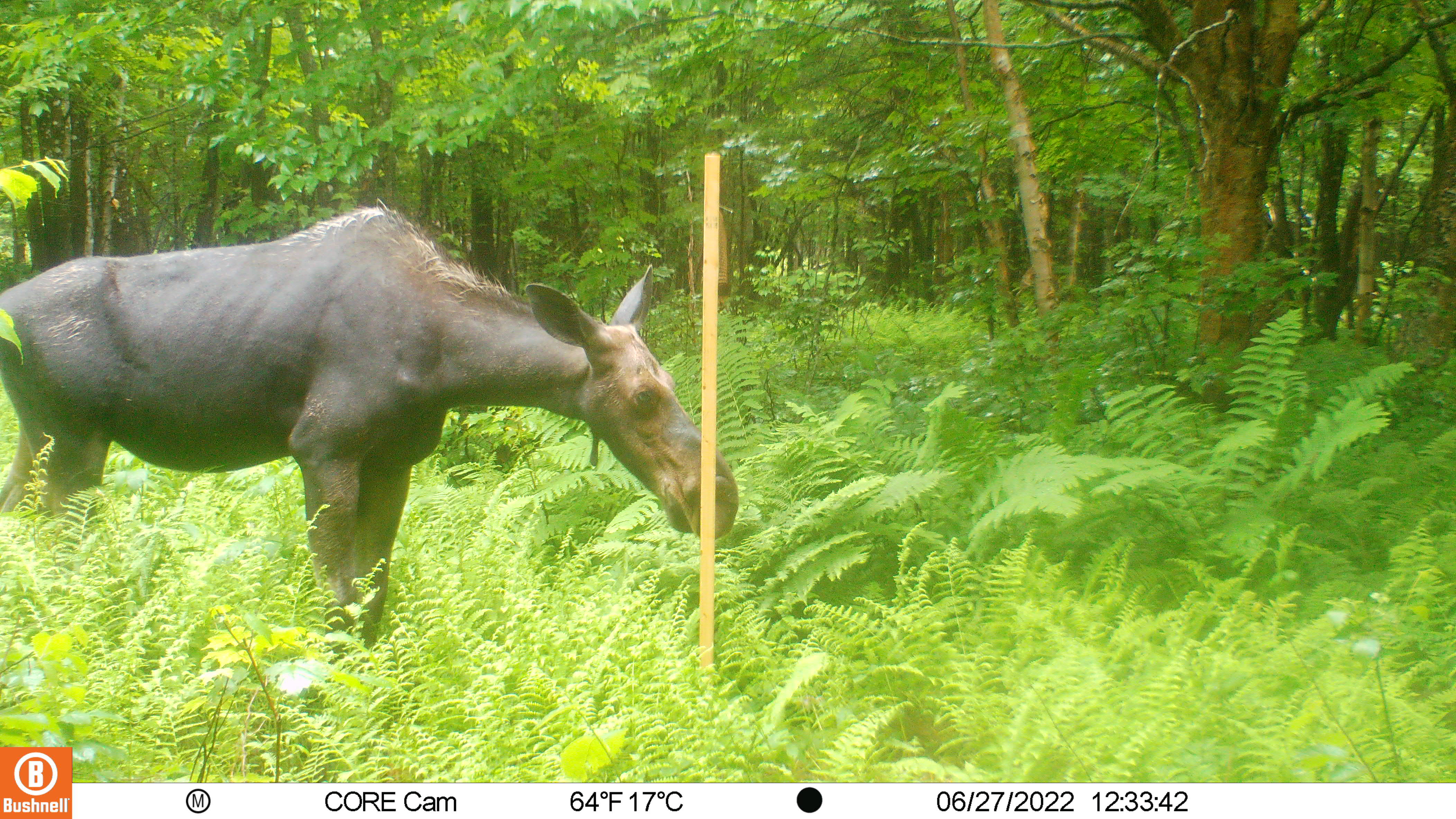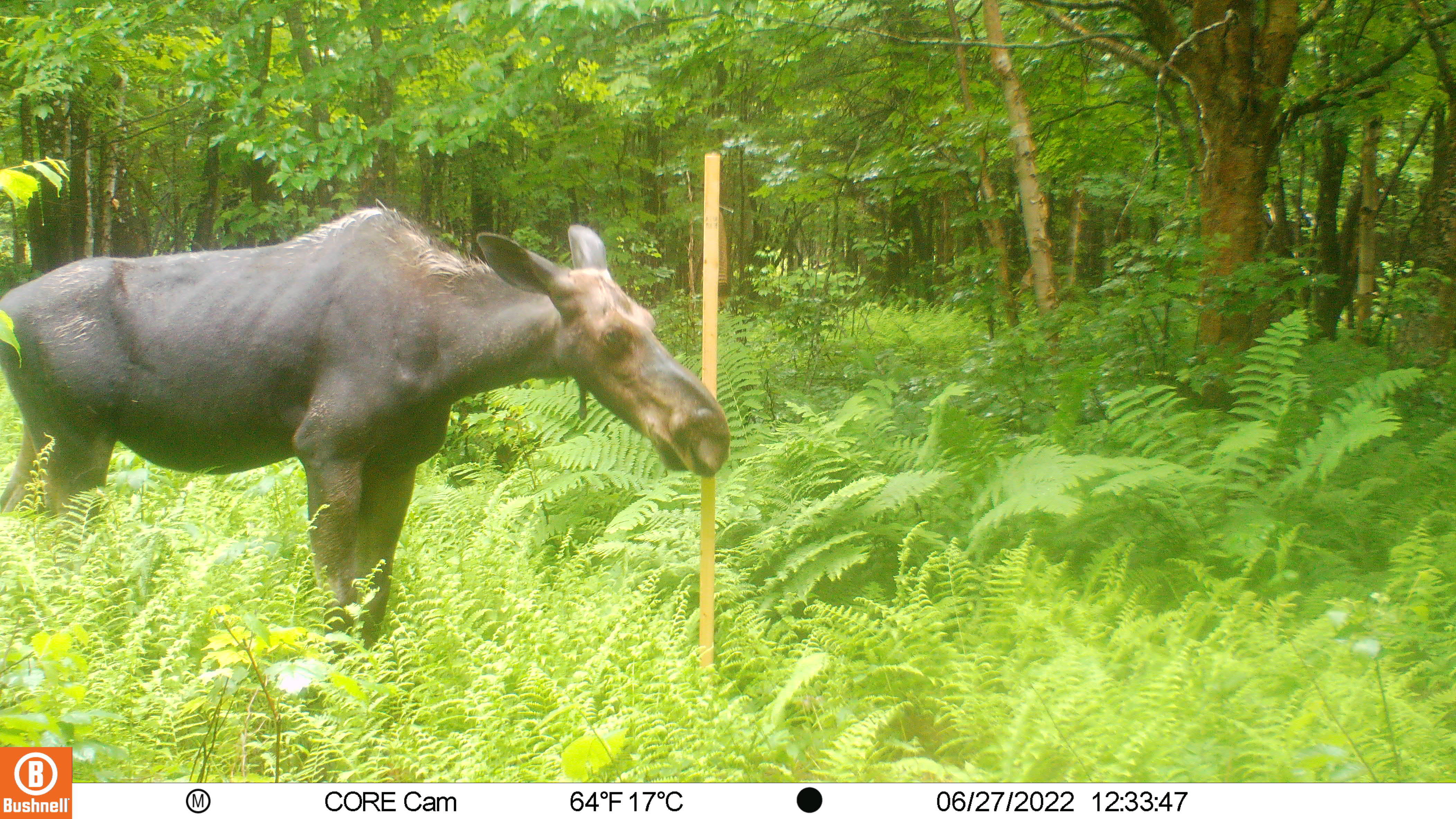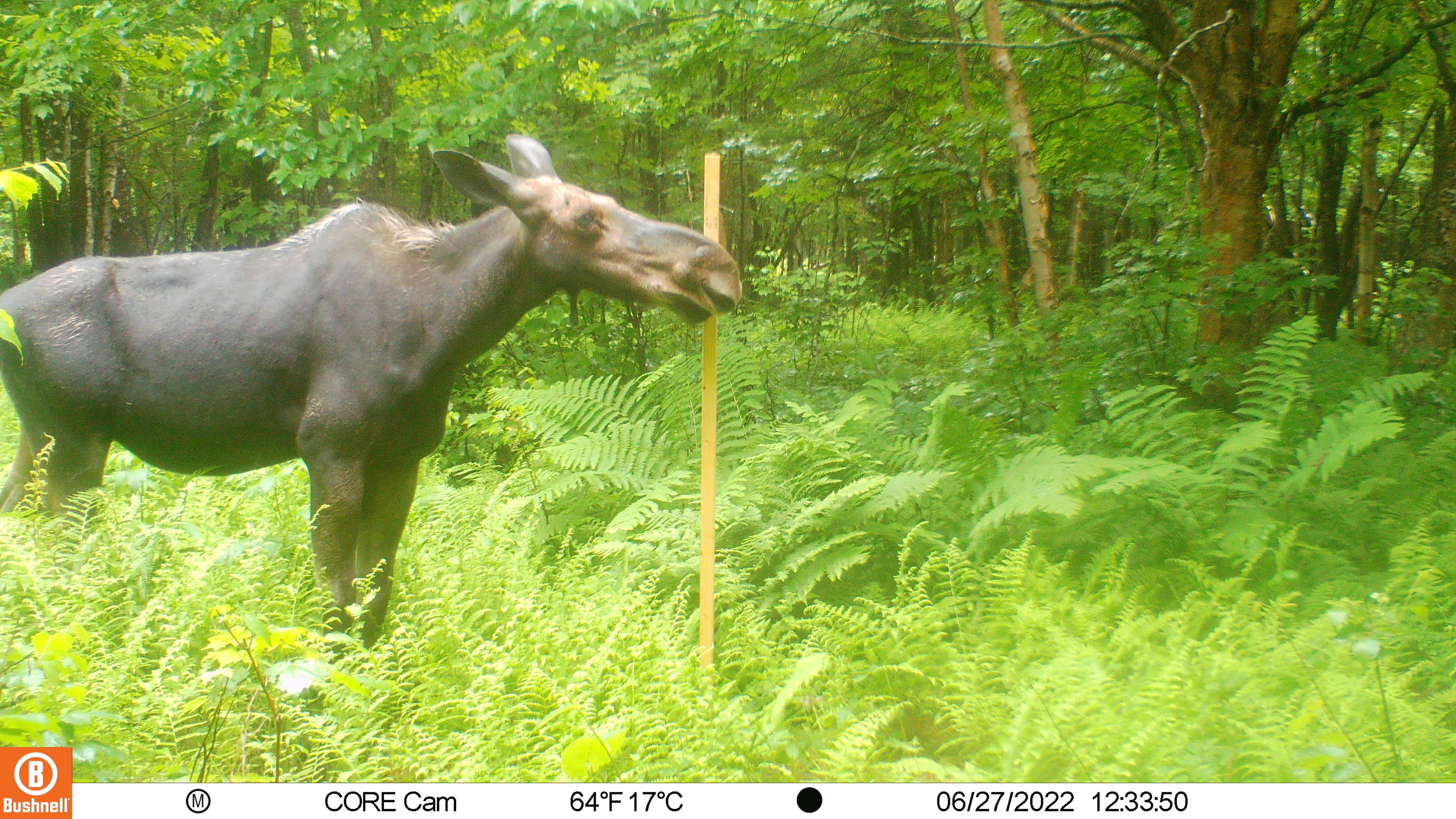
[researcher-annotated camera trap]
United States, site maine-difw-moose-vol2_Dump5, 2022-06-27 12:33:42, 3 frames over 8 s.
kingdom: Animalia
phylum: Chordata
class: Mammalia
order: Artiodactyla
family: Cervidae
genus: Alces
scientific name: Alces alces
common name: moose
Moose (Alces alces).